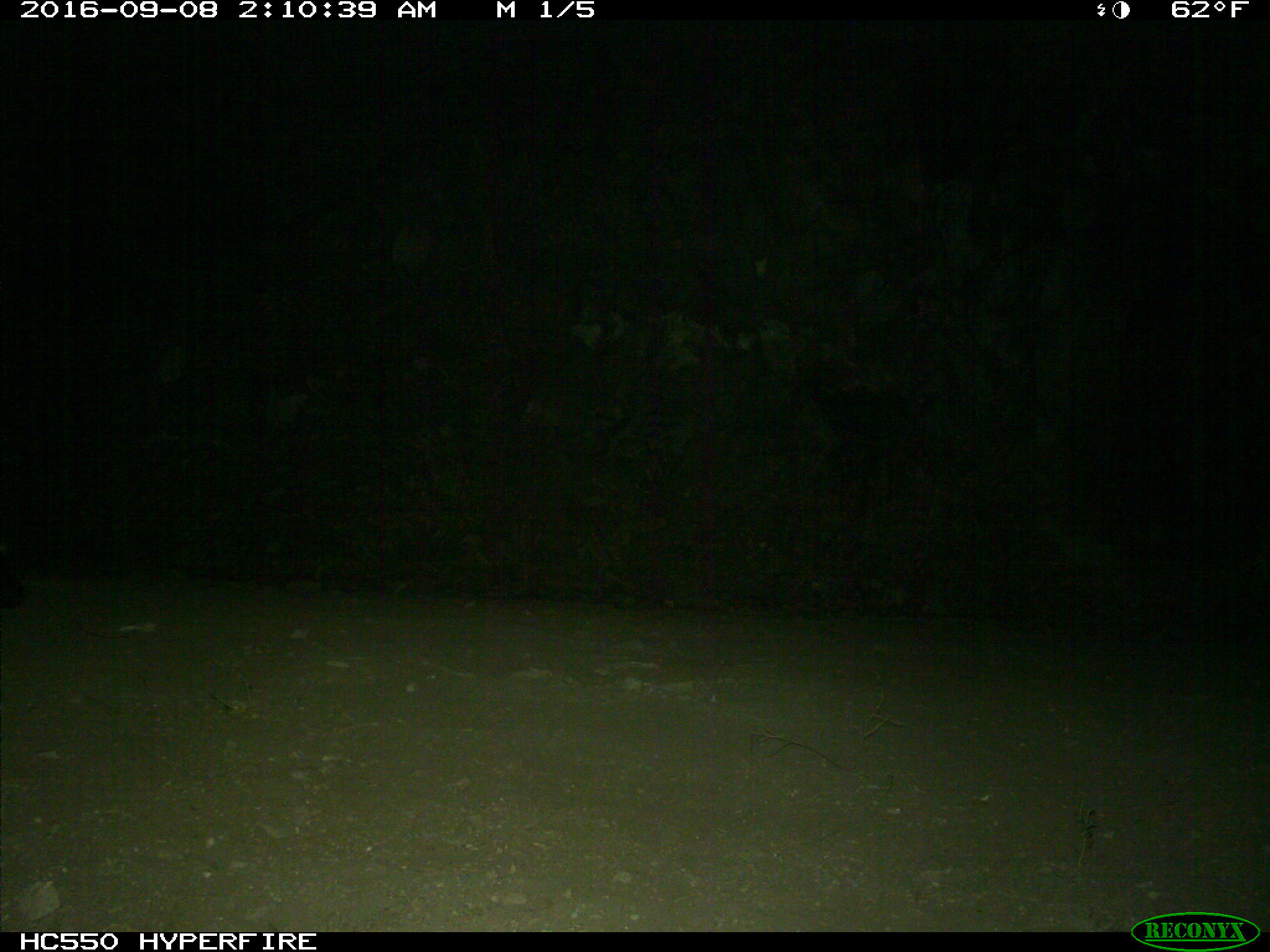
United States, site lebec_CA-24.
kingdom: Animalia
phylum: Chordata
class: Mammalia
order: Carnivora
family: Mephitidae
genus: Mephitis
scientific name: Mephitis mephitis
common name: striped skunk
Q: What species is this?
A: Mephitis mephitis (striped skunk).